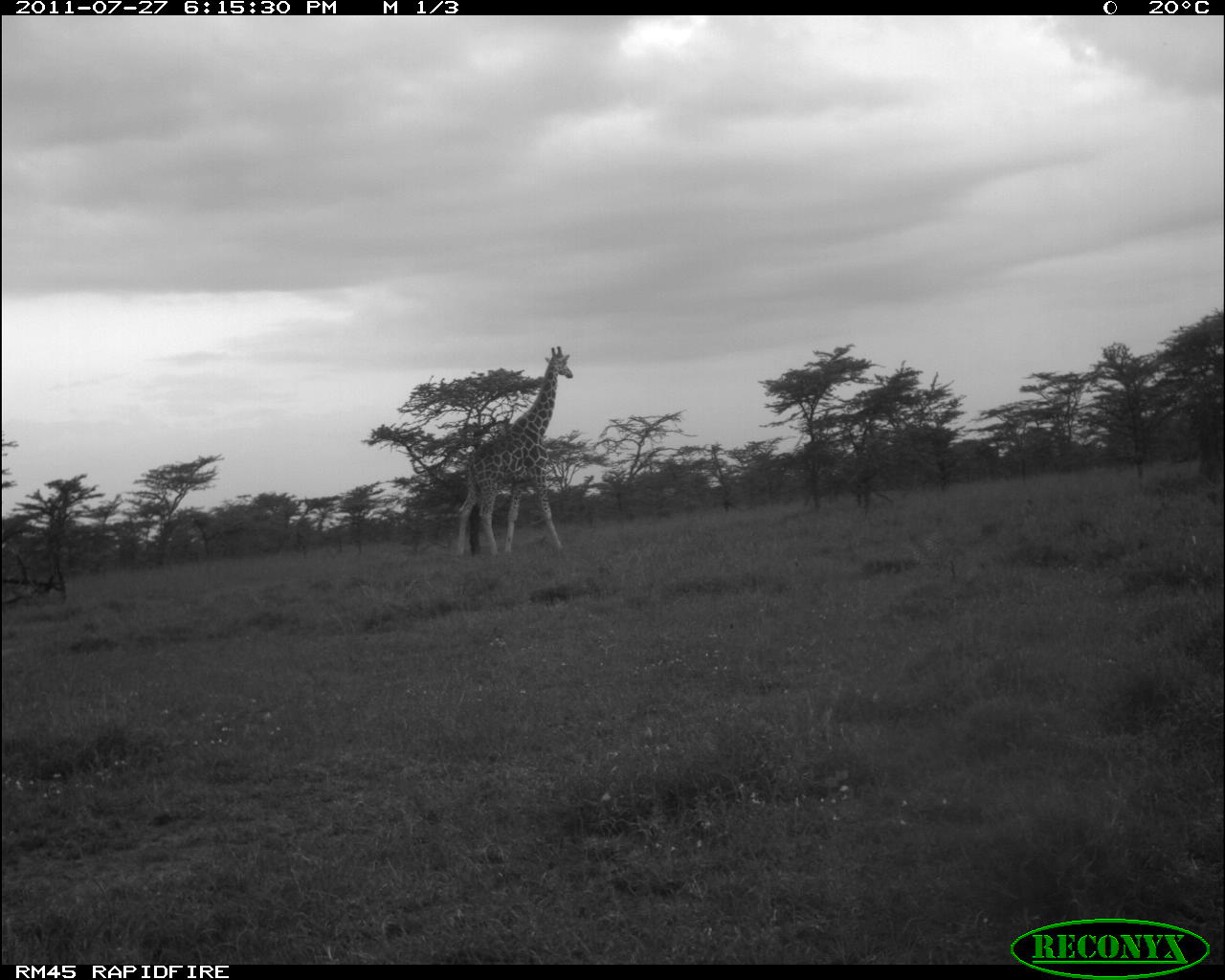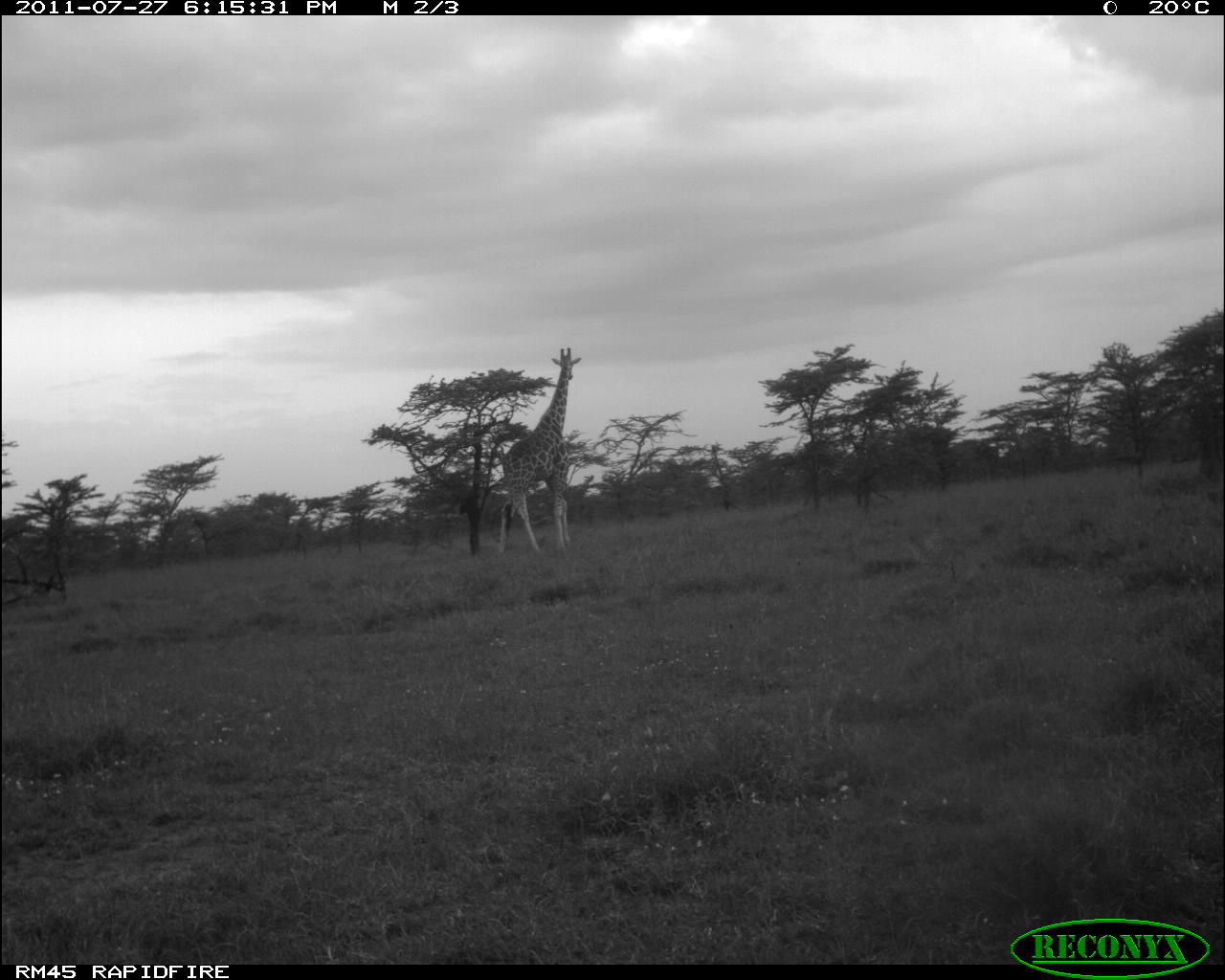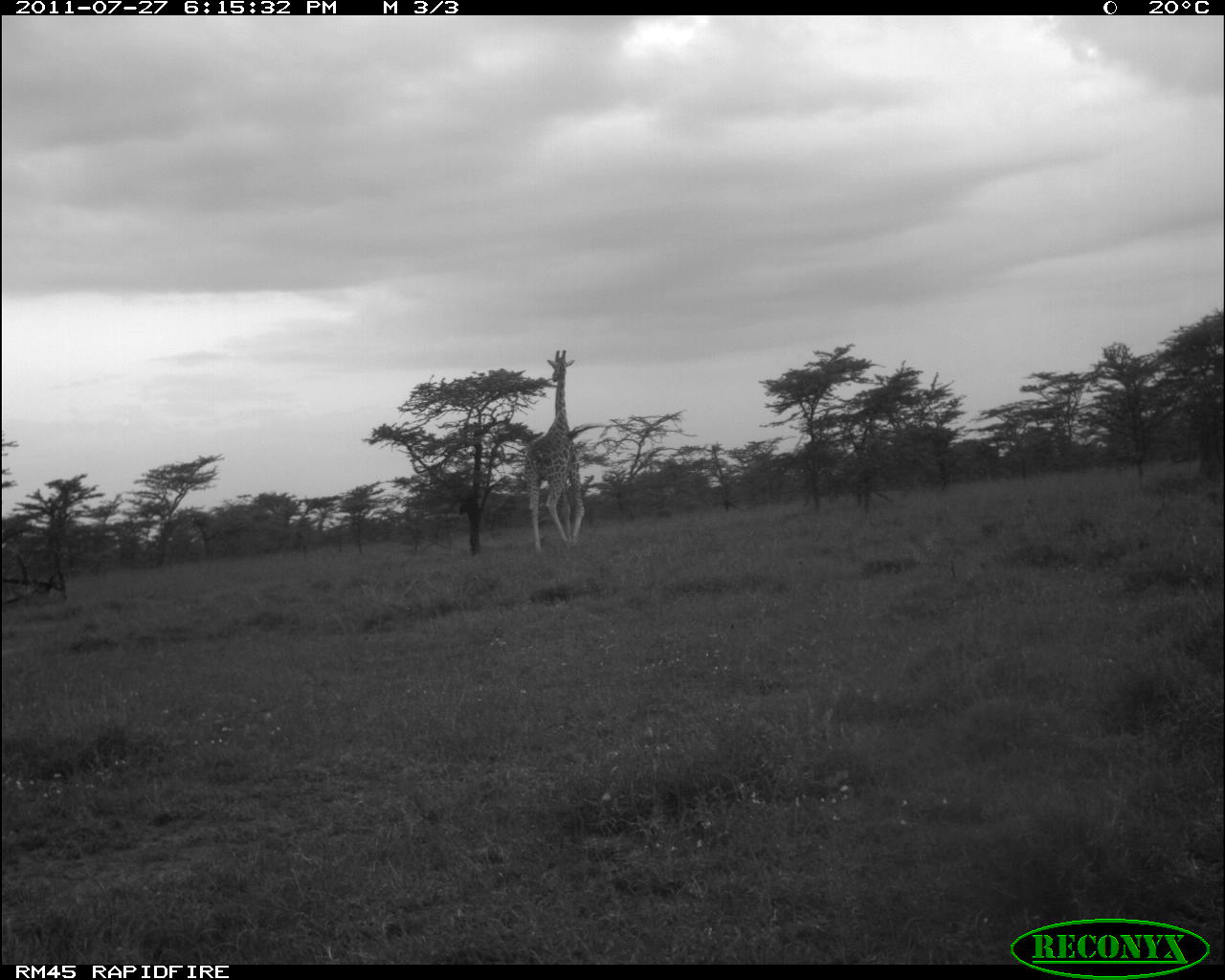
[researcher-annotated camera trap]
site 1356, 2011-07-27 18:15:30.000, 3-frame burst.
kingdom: Animalia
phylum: Chordata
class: Mammalia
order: Artiodactyla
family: Giraffidae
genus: Giraffa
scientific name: Giraffa camelopardalis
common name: giraffe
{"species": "Giraffa camelopardalis (giraffe)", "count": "1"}